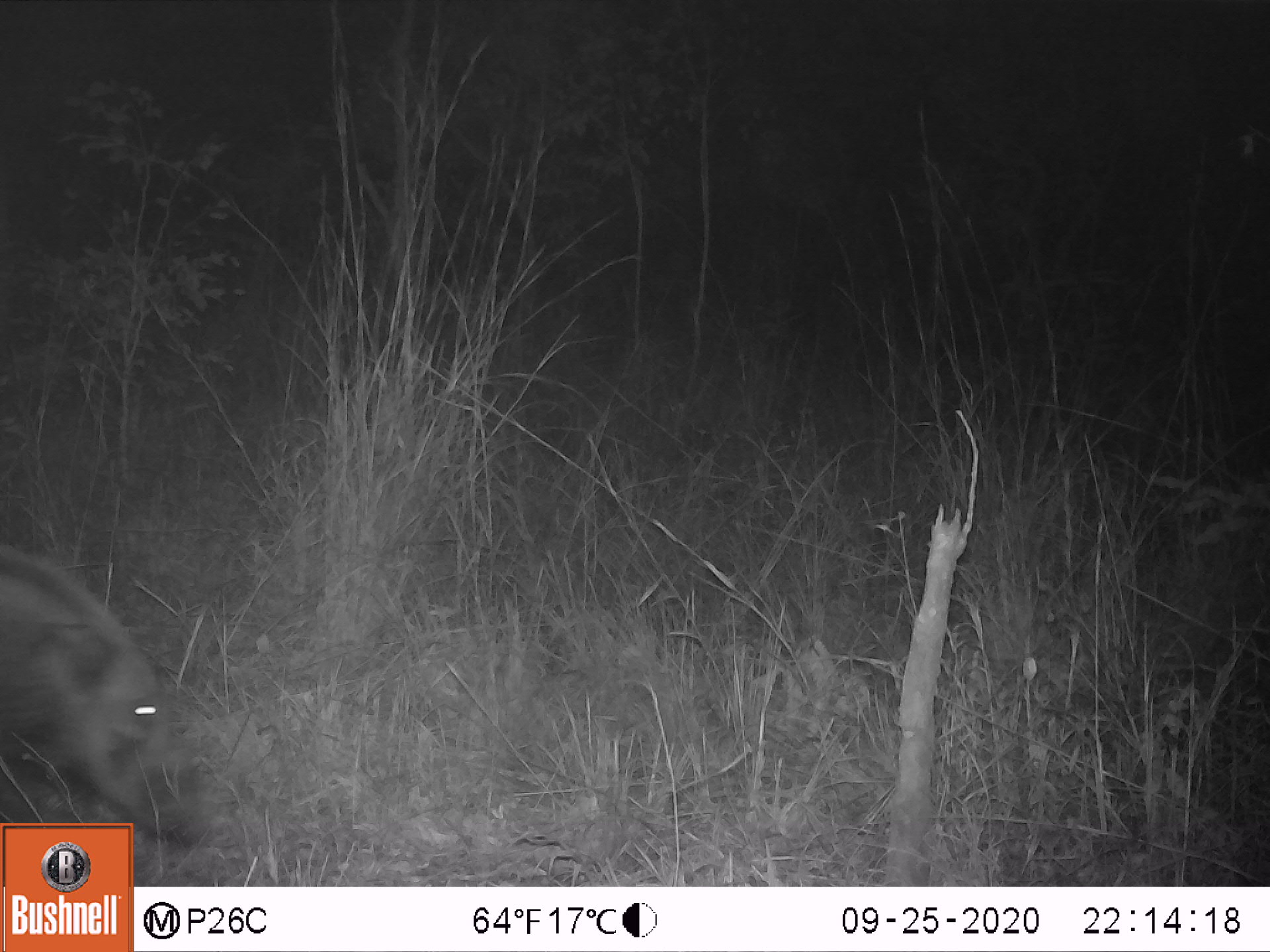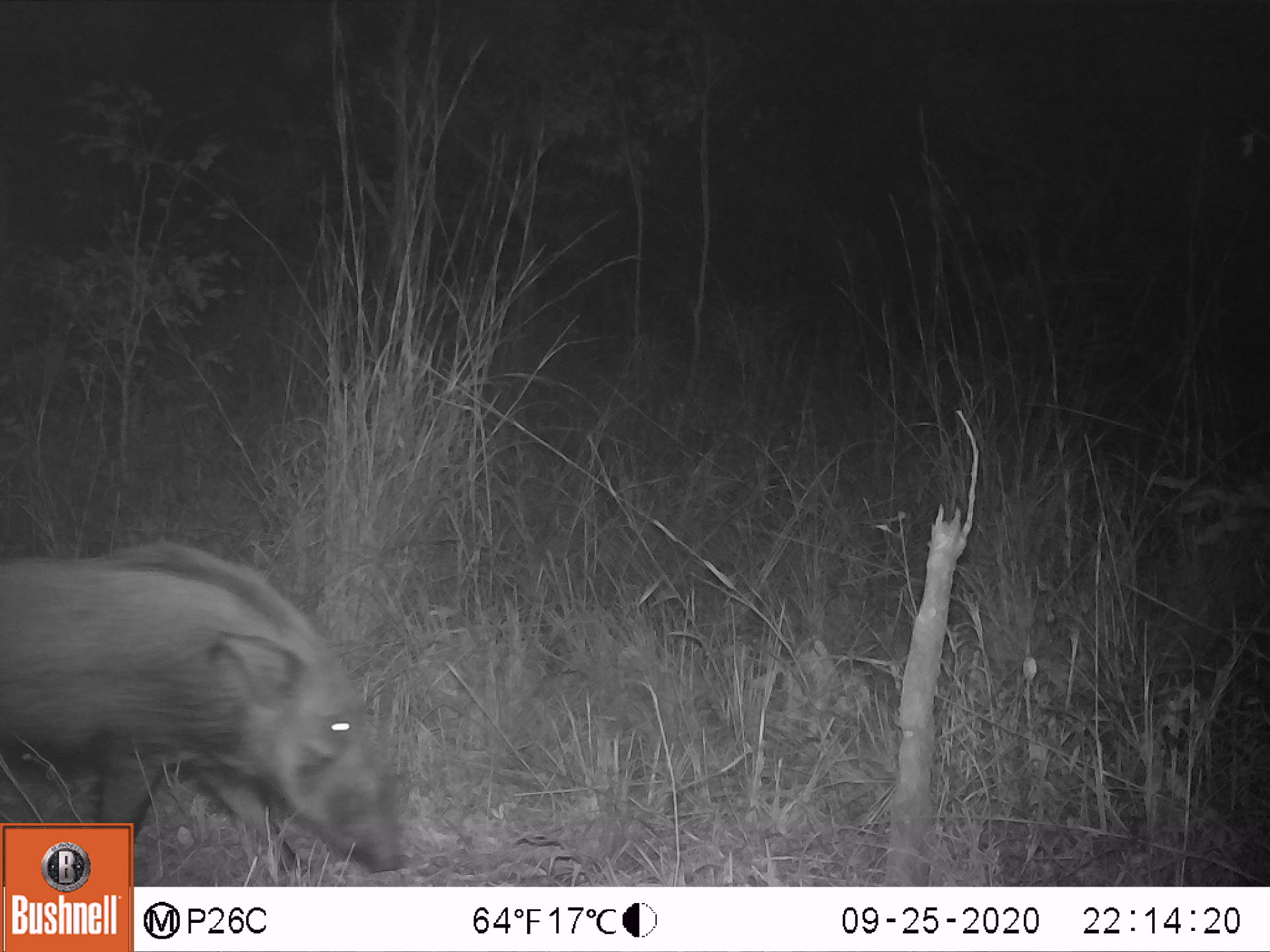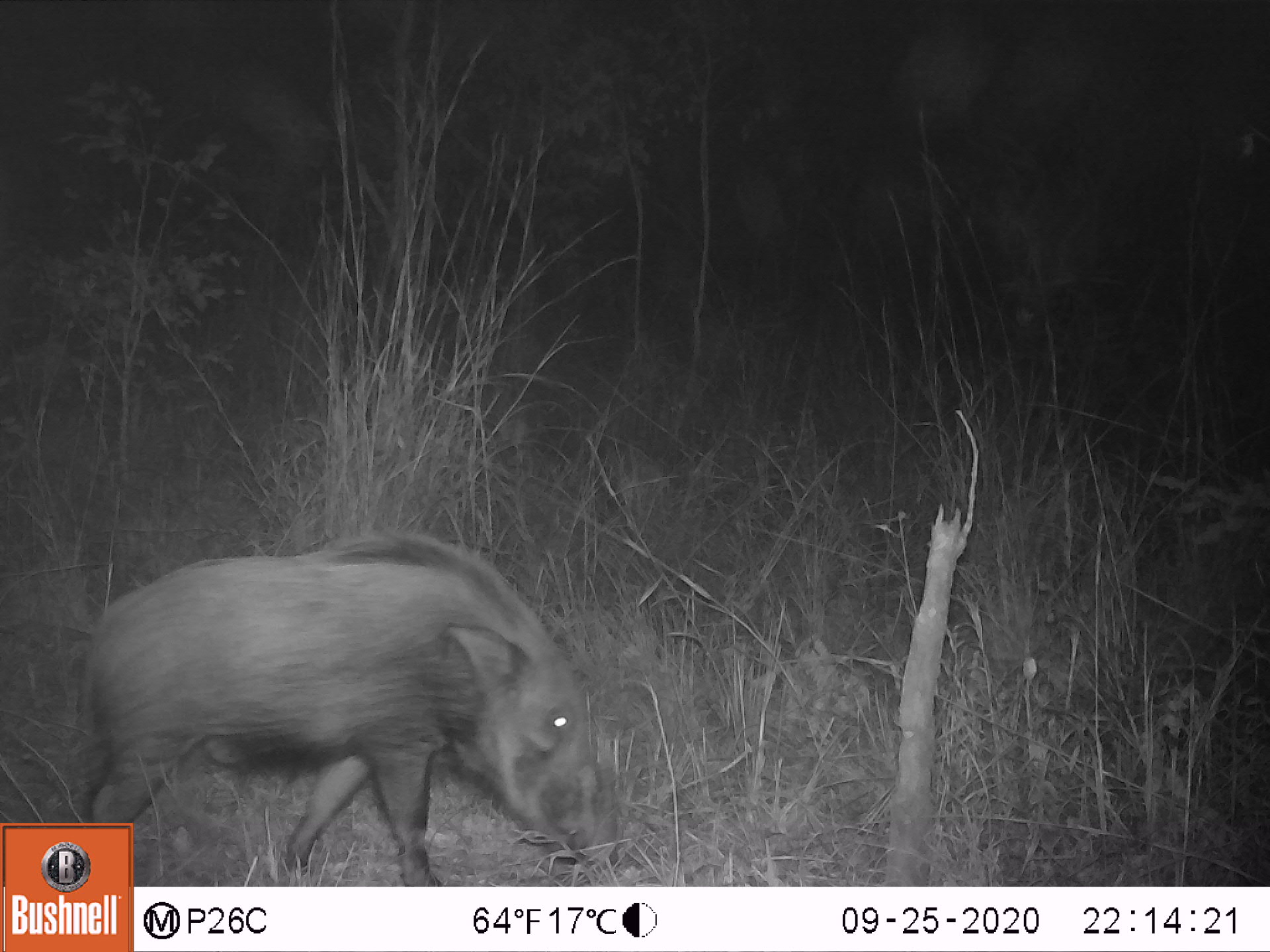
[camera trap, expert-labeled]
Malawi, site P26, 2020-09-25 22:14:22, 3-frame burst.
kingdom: Animalia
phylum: Chordata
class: Mammalia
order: Artiodactyla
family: Suidae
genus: Potamochoerus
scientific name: Potamochoerus larvatus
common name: bushpig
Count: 1.